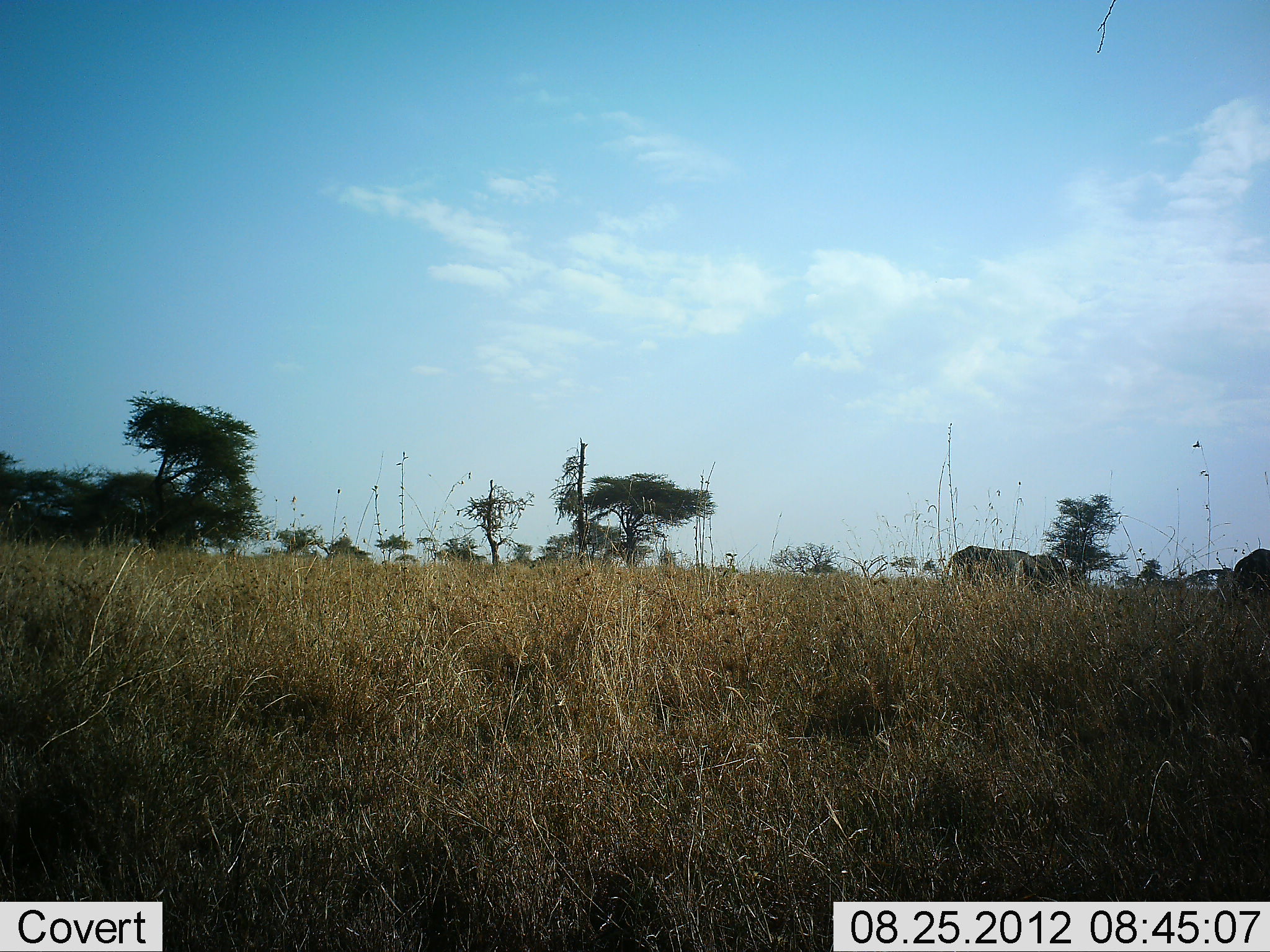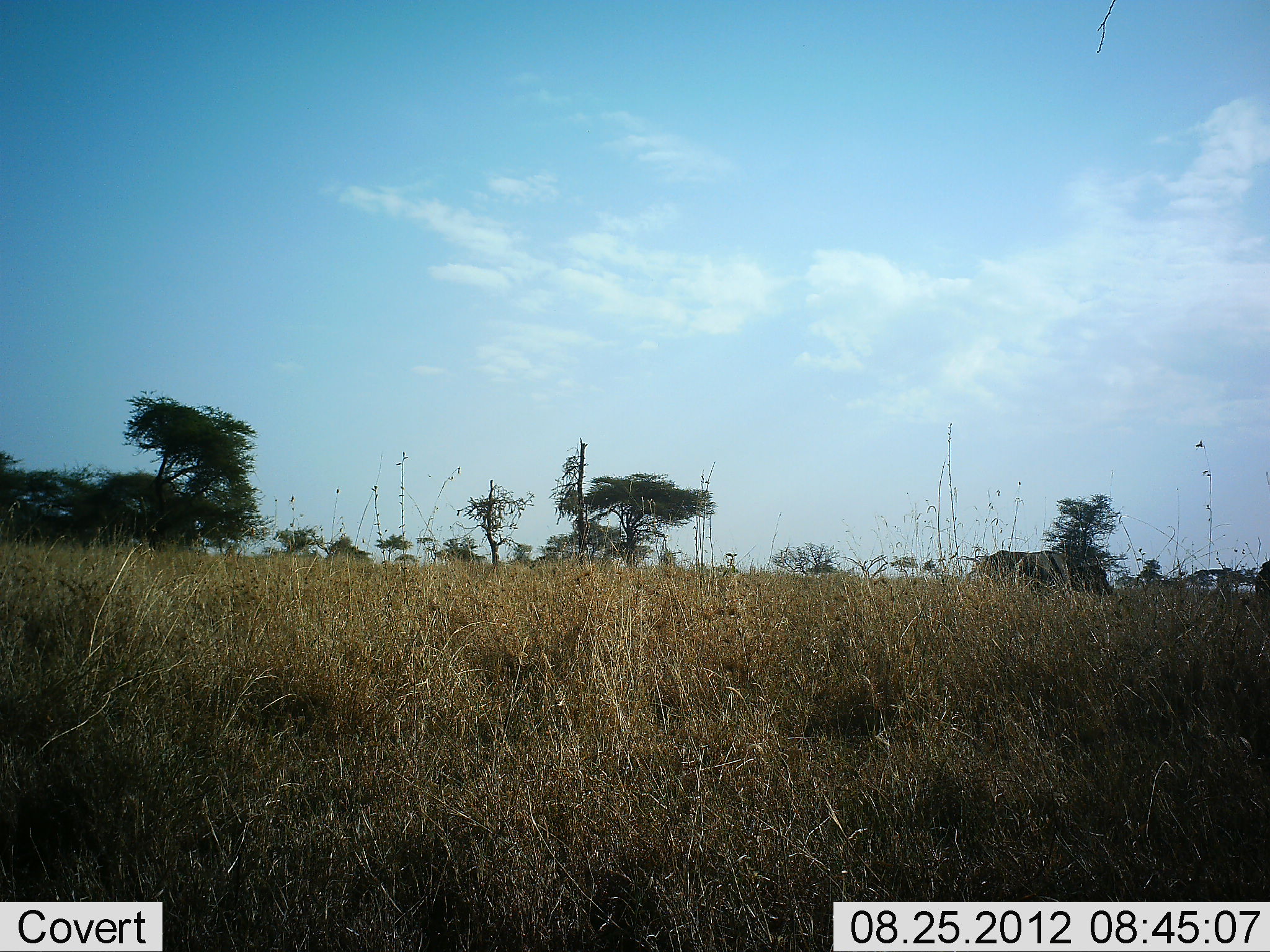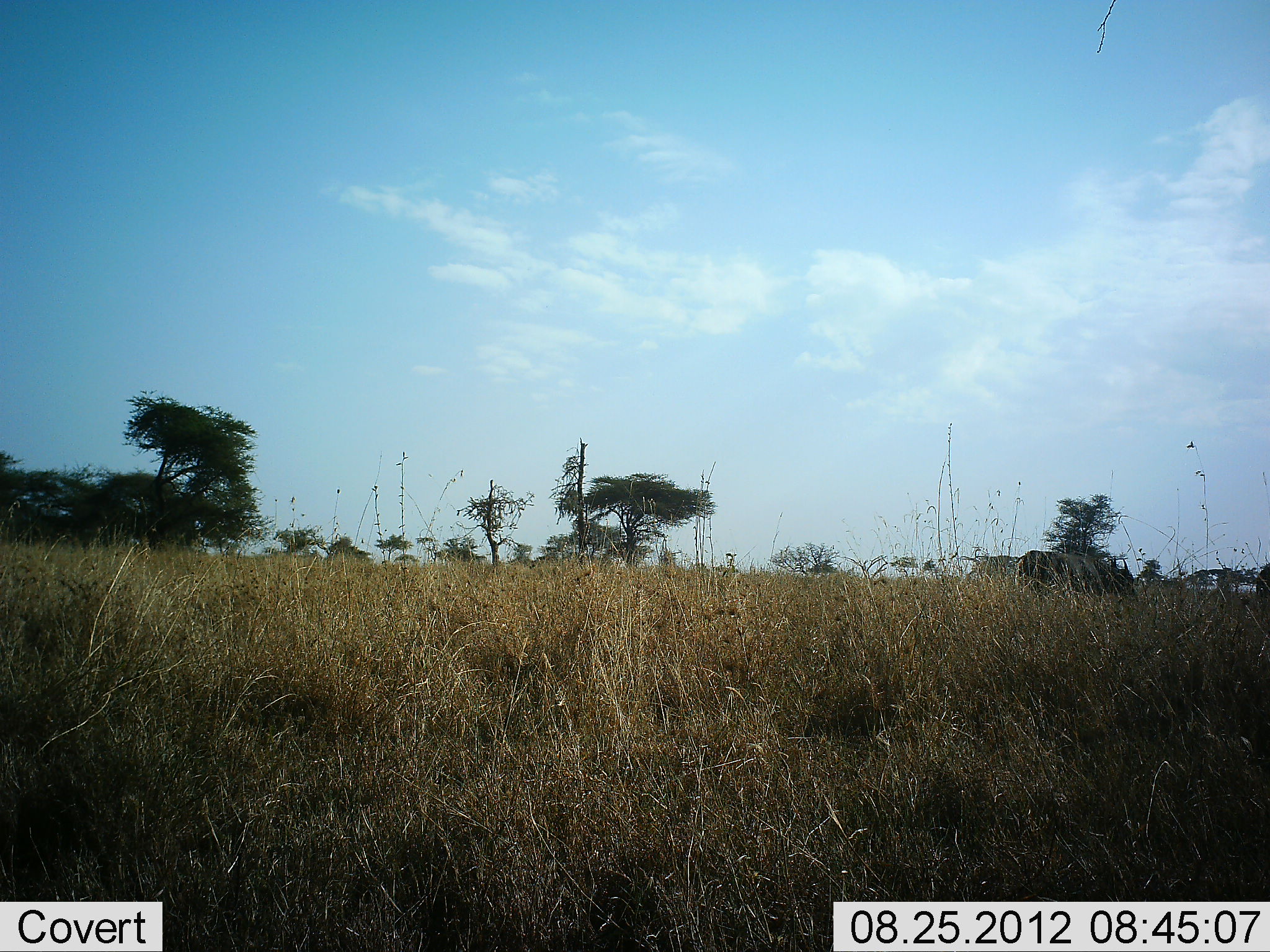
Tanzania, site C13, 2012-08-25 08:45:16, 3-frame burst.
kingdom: Animalia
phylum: Chordata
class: Mammalia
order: Artiodactyla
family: Bovidae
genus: Syncerus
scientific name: Syncerus caffer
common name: cape buffalo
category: buffalo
Buffalo (cape buffalo) (Syncerus caffer), count 2. Behavior (volunteer vote fractions): standing 0%, resting 0%, moving 100%, interacting 0%. Young present (vote fraction): 14%. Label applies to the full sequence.